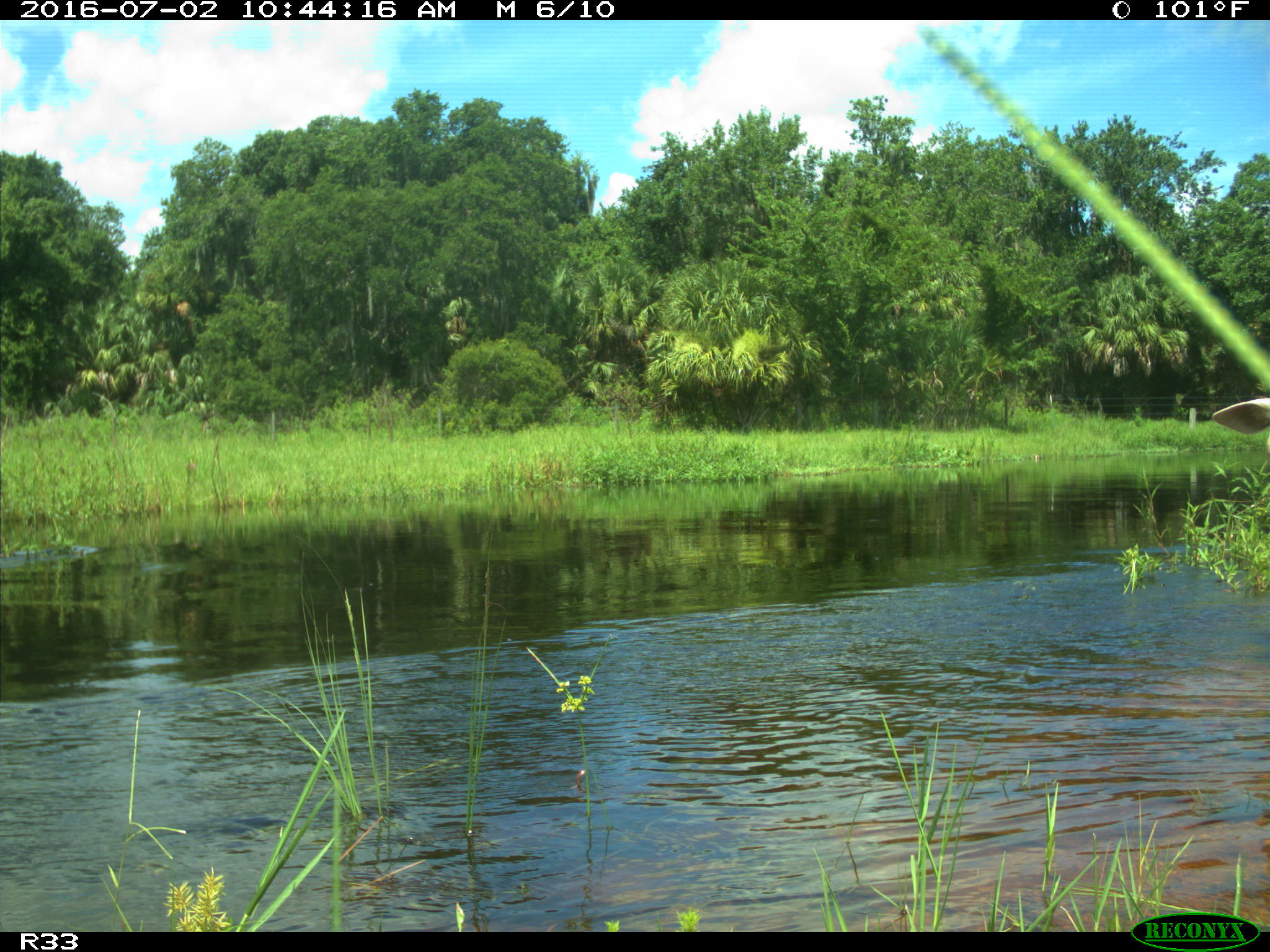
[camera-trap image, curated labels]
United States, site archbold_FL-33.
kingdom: Animalia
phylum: Chordata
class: Mammalia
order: Artiodactyla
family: Bovidae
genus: Bos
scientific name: Bos taurus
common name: domestic cow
Bos taurus (domestic cow).